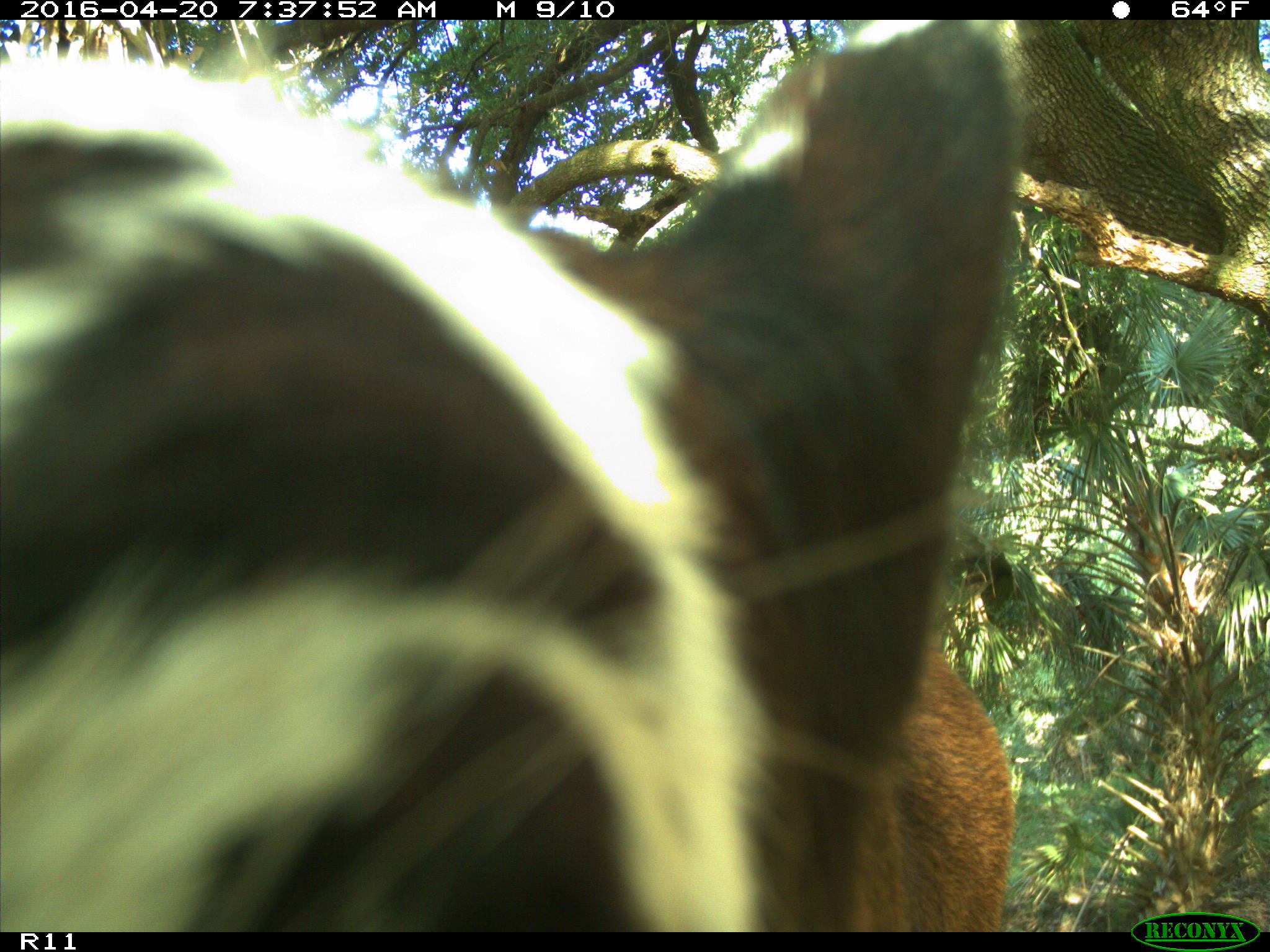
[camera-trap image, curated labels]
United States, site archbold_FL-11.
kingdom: Animalia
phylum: Chordata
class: Mammalia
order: Artiodactyla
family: Bovidae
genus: Bos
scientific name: Bos taurus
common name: domestic cow